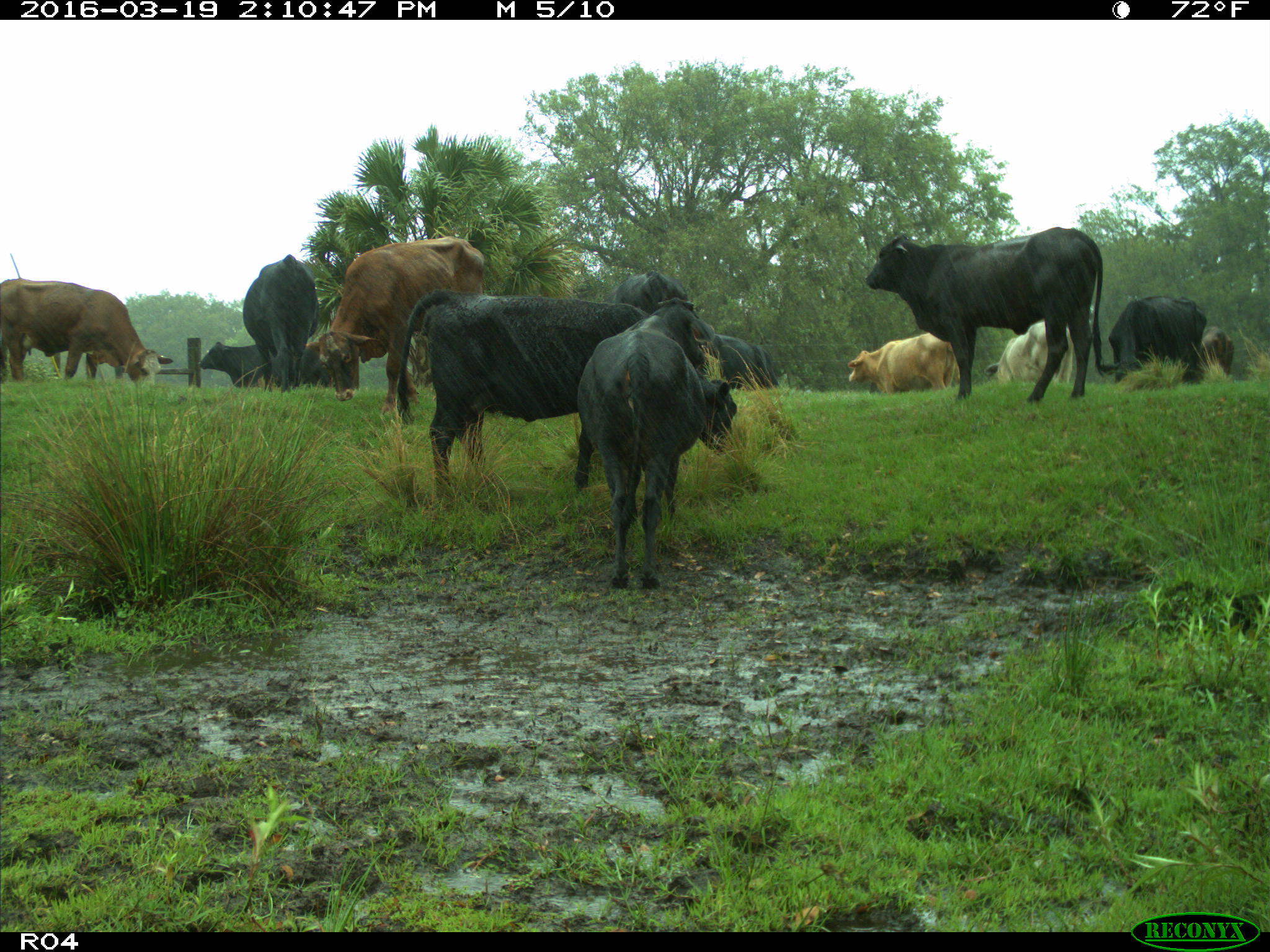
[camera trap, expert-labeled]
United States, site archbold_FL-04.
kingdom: Animalia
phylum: Chordata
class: Mammalia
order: Artiodactyla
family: Bovidae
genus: Bos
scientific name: Bos taurus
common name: domestic cow